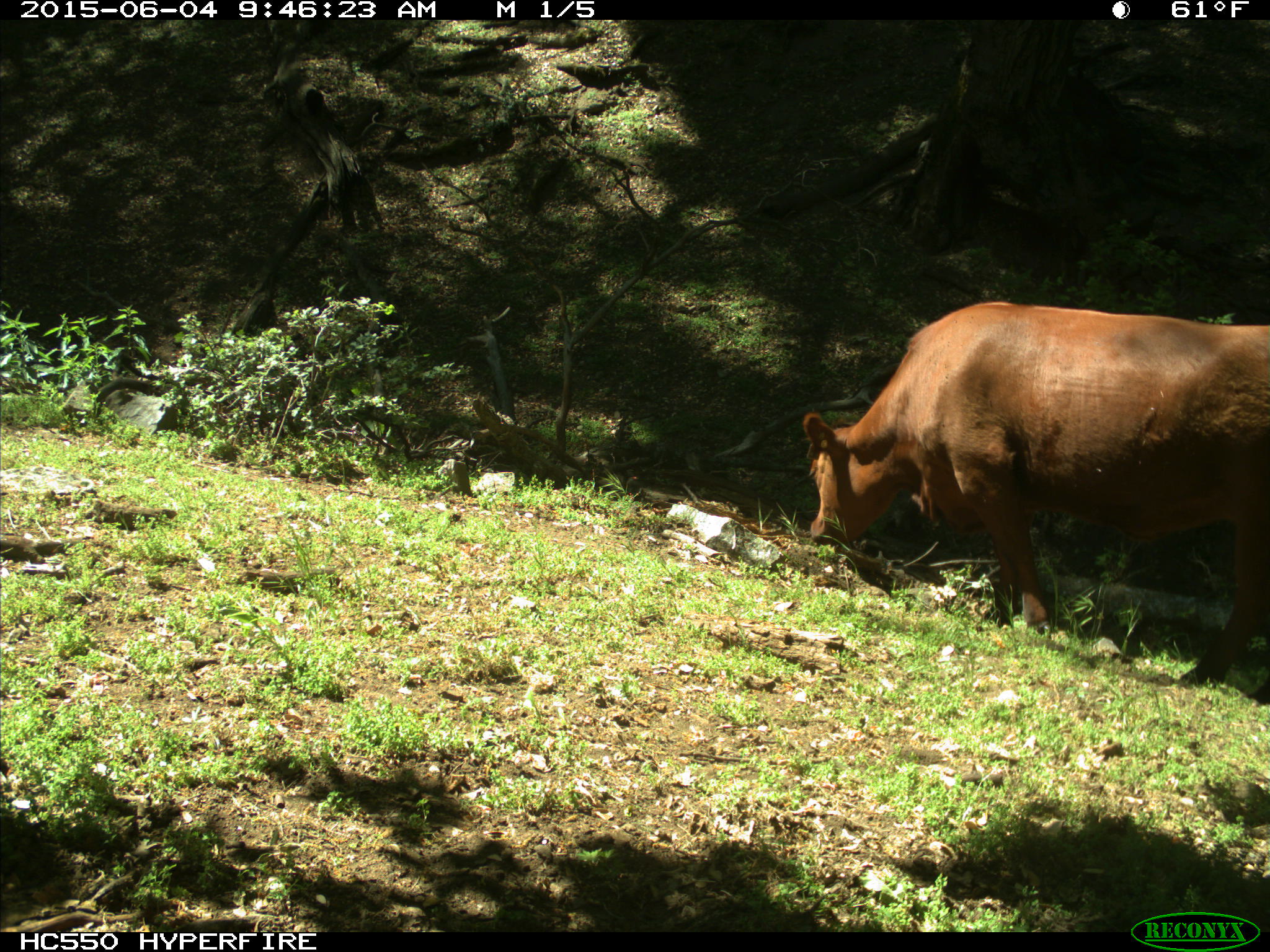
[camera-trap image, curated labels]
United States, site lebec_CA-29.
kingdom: Animalia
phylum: Chordata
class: Mammalia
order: Artiodactyla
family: Bovidae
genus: Bos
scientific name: Bos taurus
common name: domestic cow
Bos taurus (domestic cow).